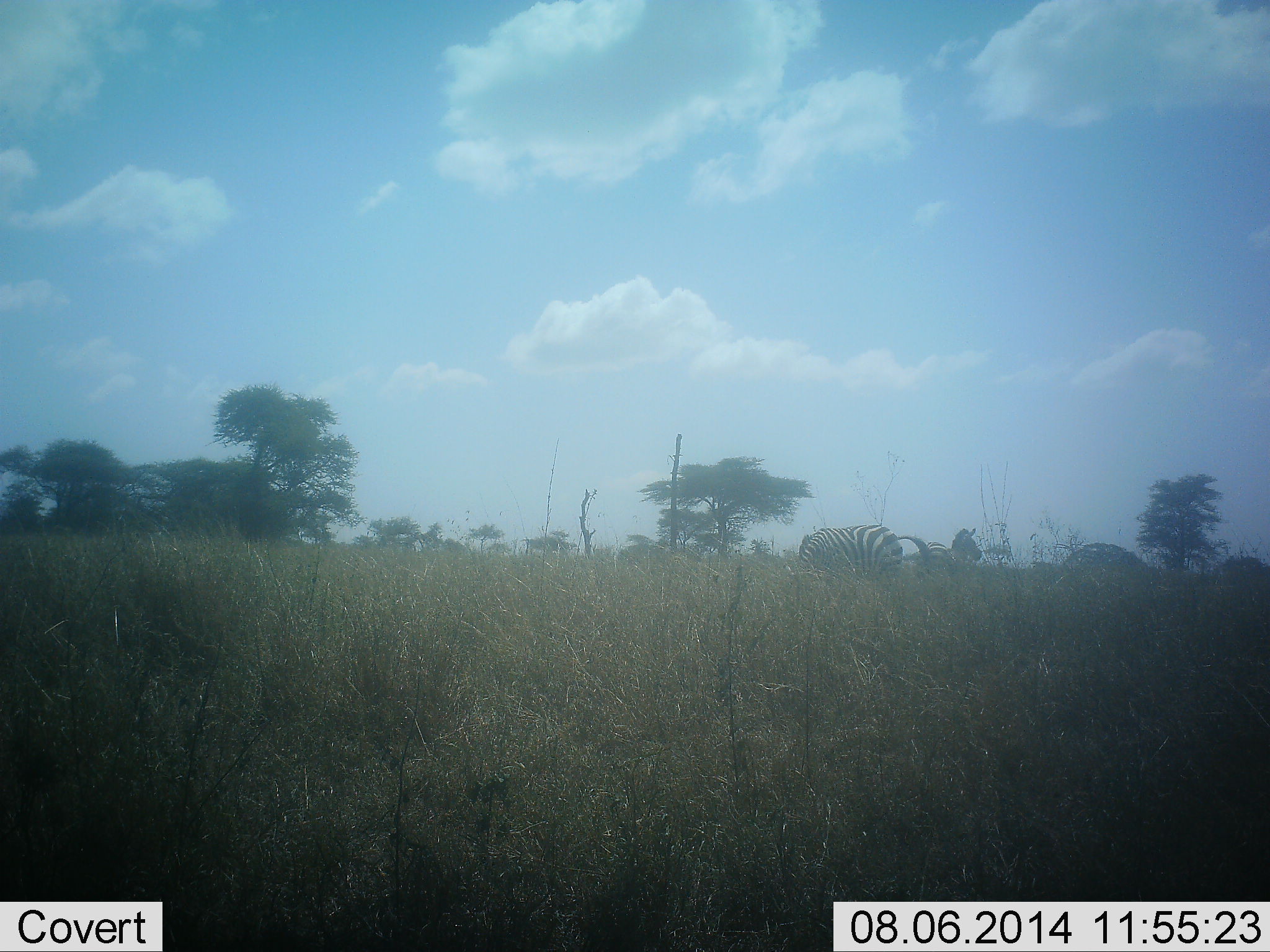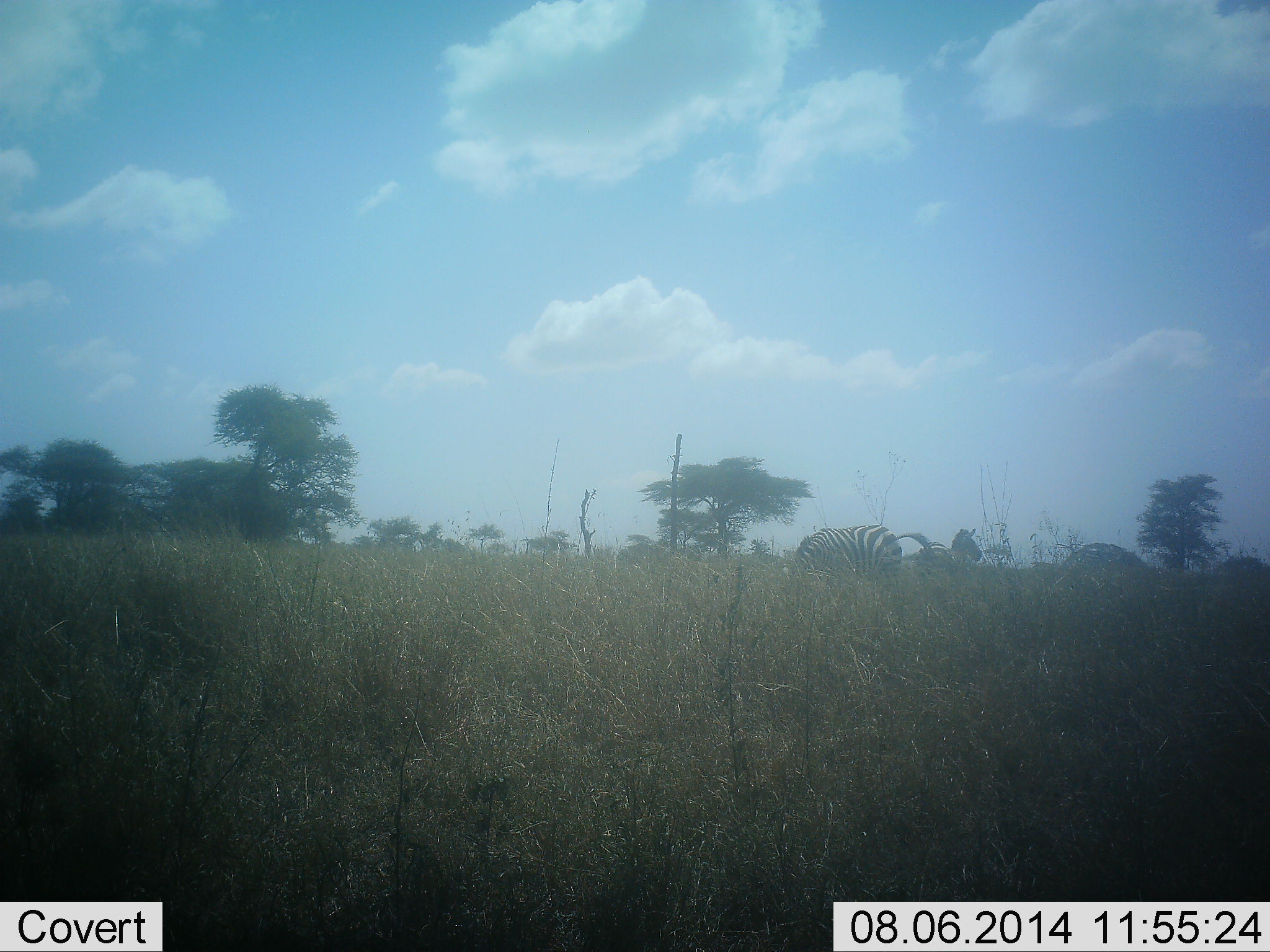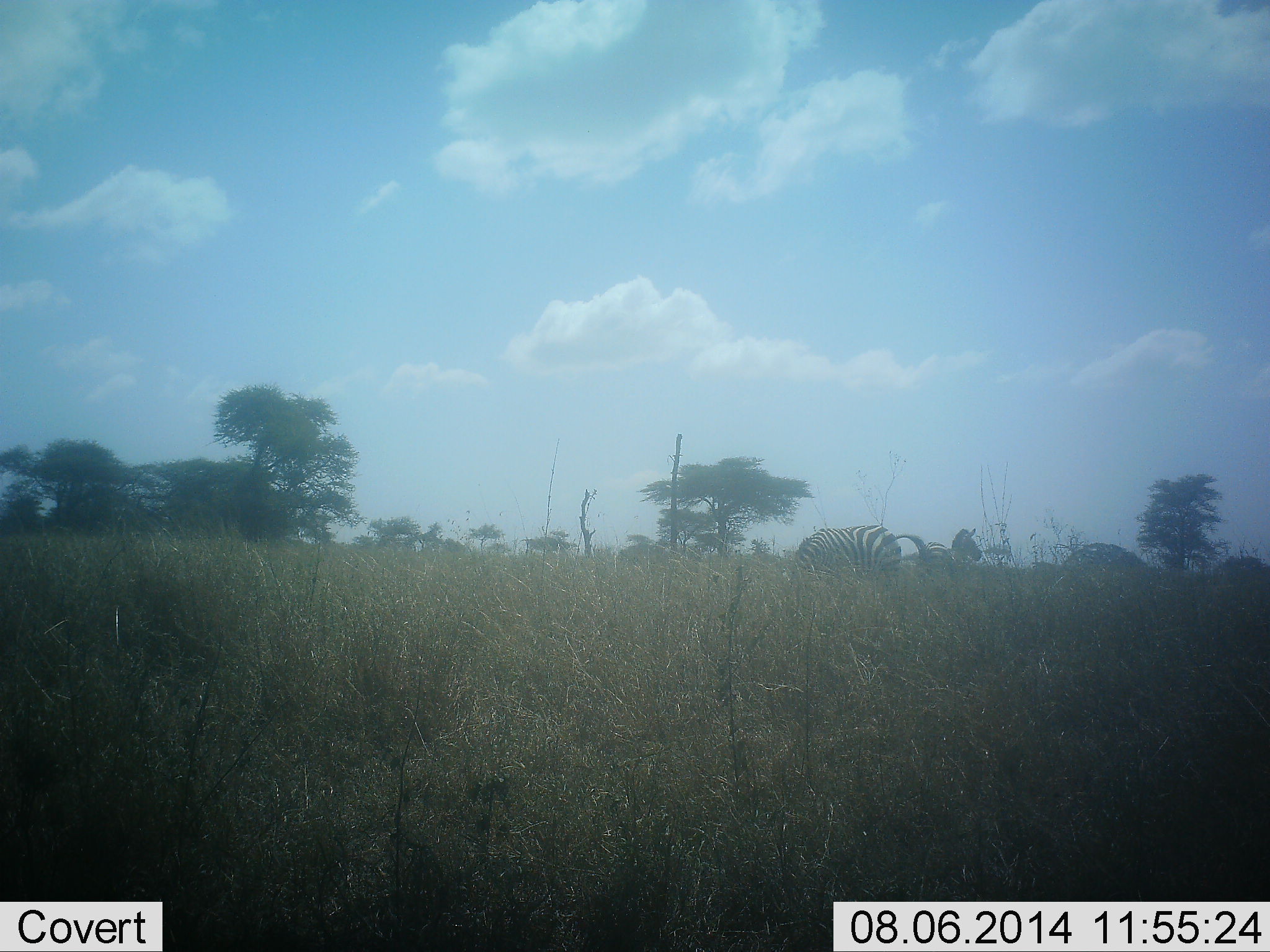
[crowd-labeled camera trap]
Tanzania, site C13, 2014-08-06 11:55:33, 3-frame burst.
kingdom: Animalia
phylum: Chordata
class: Mammalia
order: Perissodactyla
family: Equidae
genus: Equus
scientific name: Equus quagga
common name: plains zebra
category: zebra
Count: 1.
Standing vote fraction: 60%.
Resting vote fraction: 0%.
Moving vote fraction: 0%.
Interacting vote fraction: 0%.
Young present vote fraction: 0%.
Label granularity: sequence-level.